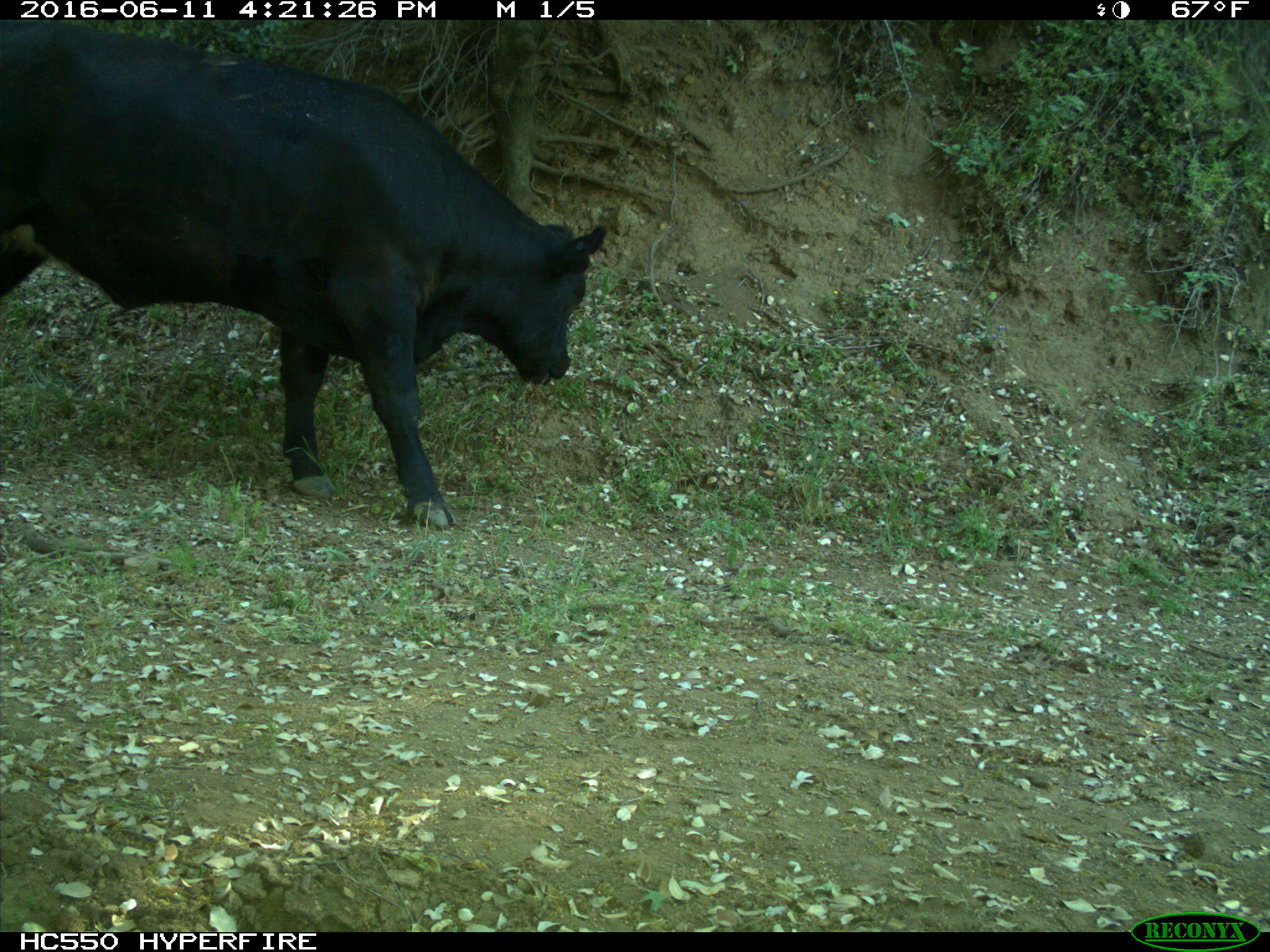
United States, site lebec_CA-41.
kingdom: Animalia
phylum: Chordata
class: Mammalia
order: Artiodactyla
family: Bovidae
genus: Bos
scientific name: Bos taurus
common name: domestic cow